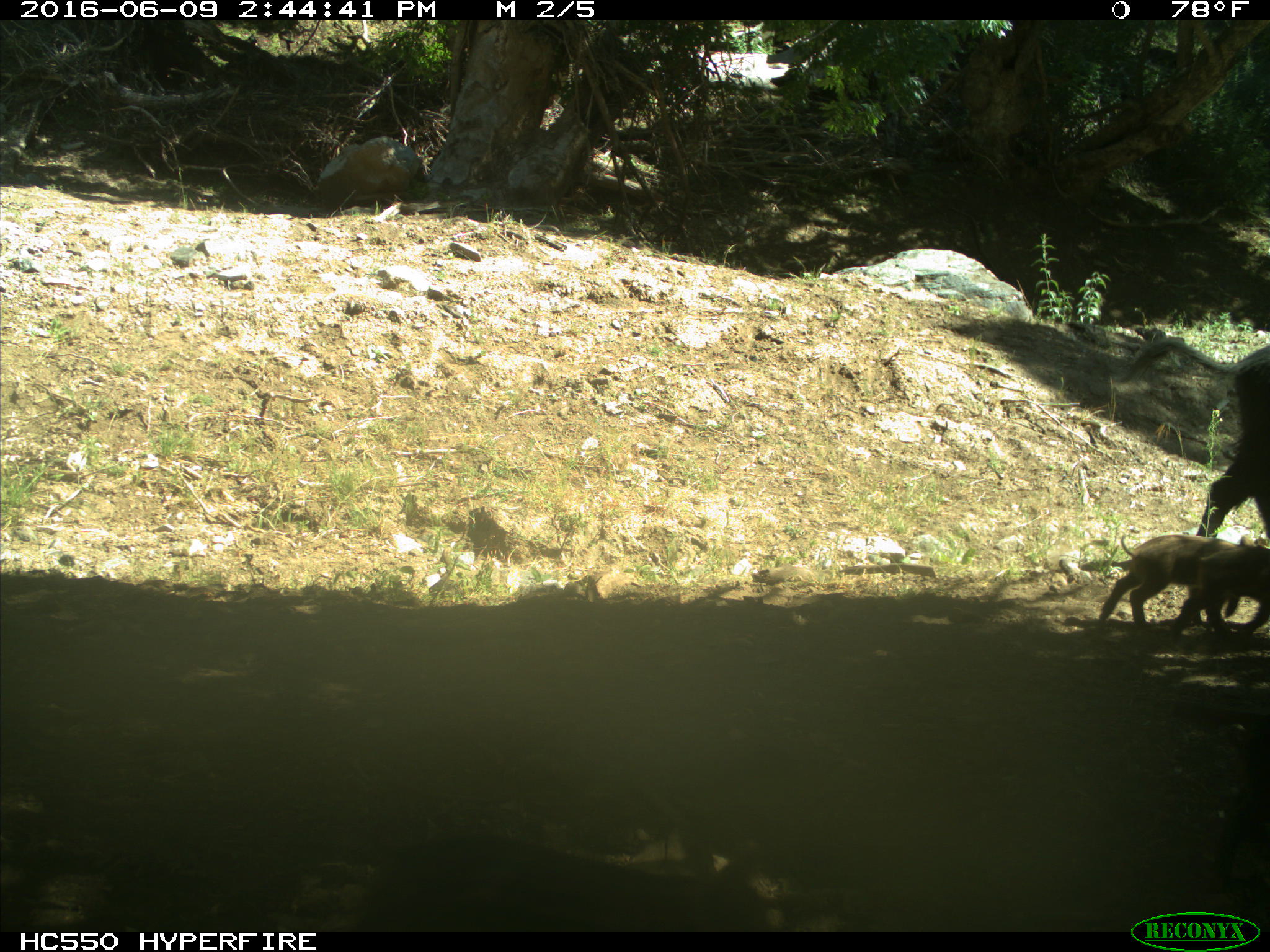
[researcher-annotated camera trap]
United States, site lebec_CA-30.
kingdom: Animalia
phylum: Chordata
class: Mammalia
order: Artiodactyla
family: Suidae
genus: Sus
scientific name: Sus scrofa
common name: wild boar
Sus scrofa (wild boar).